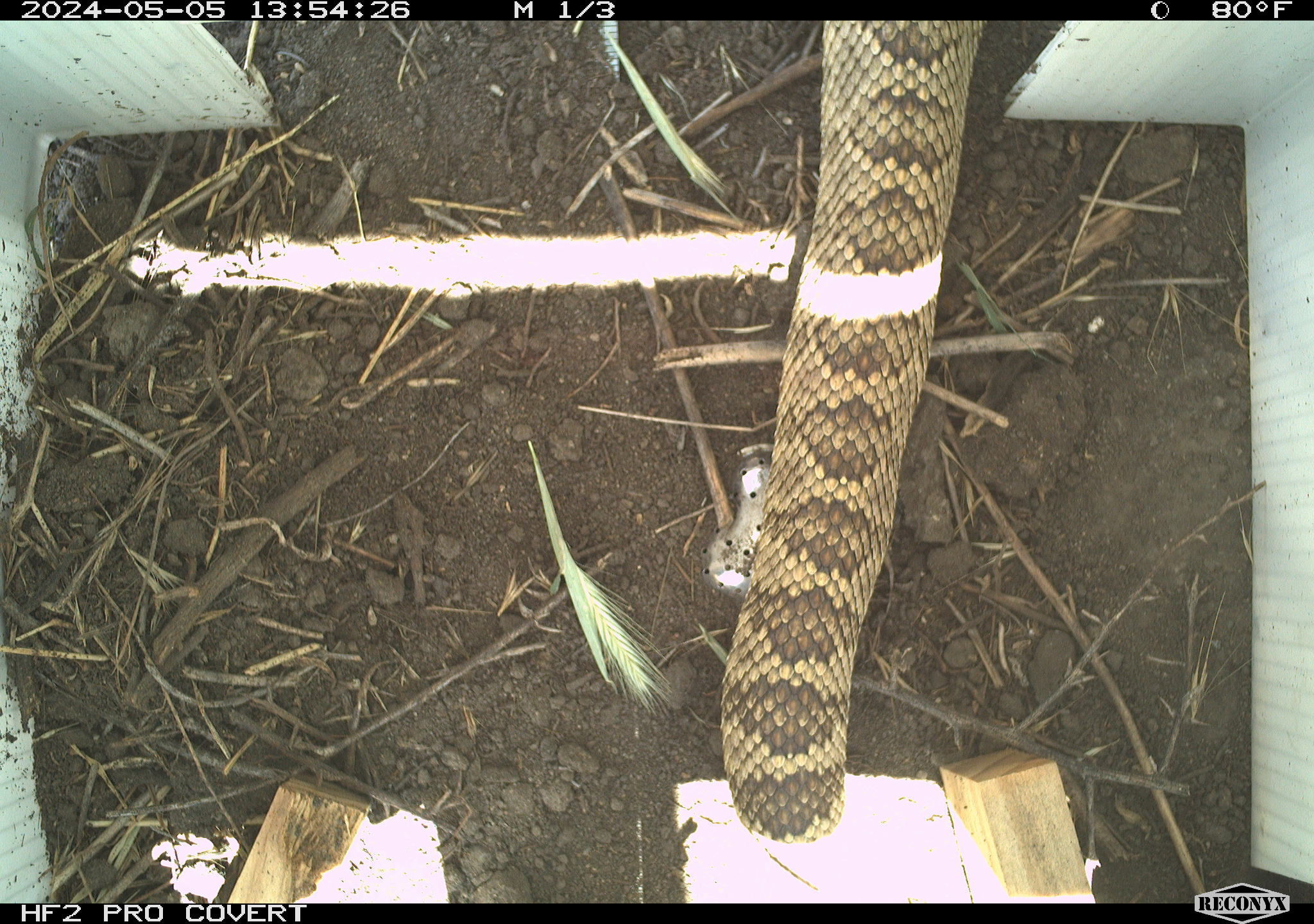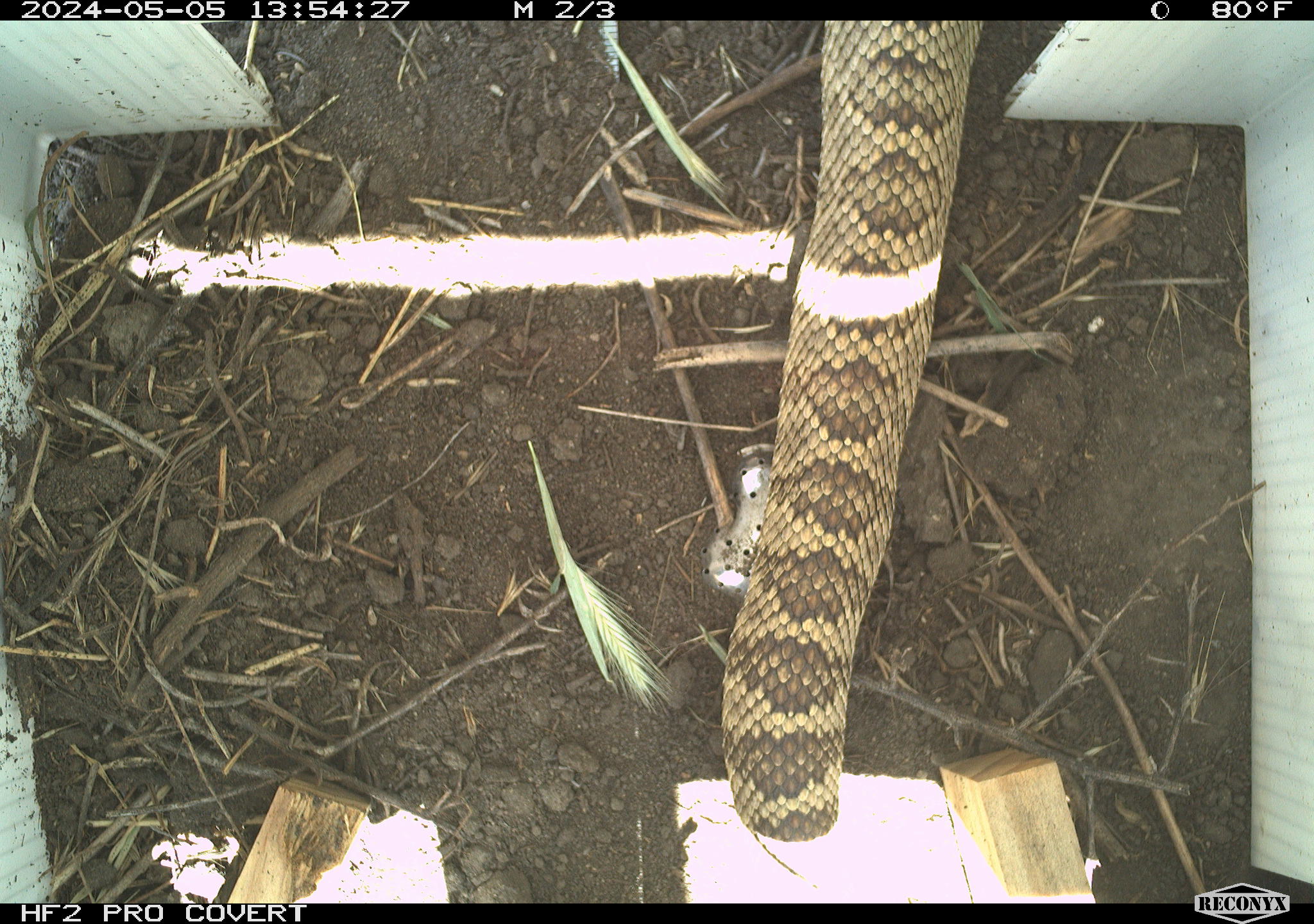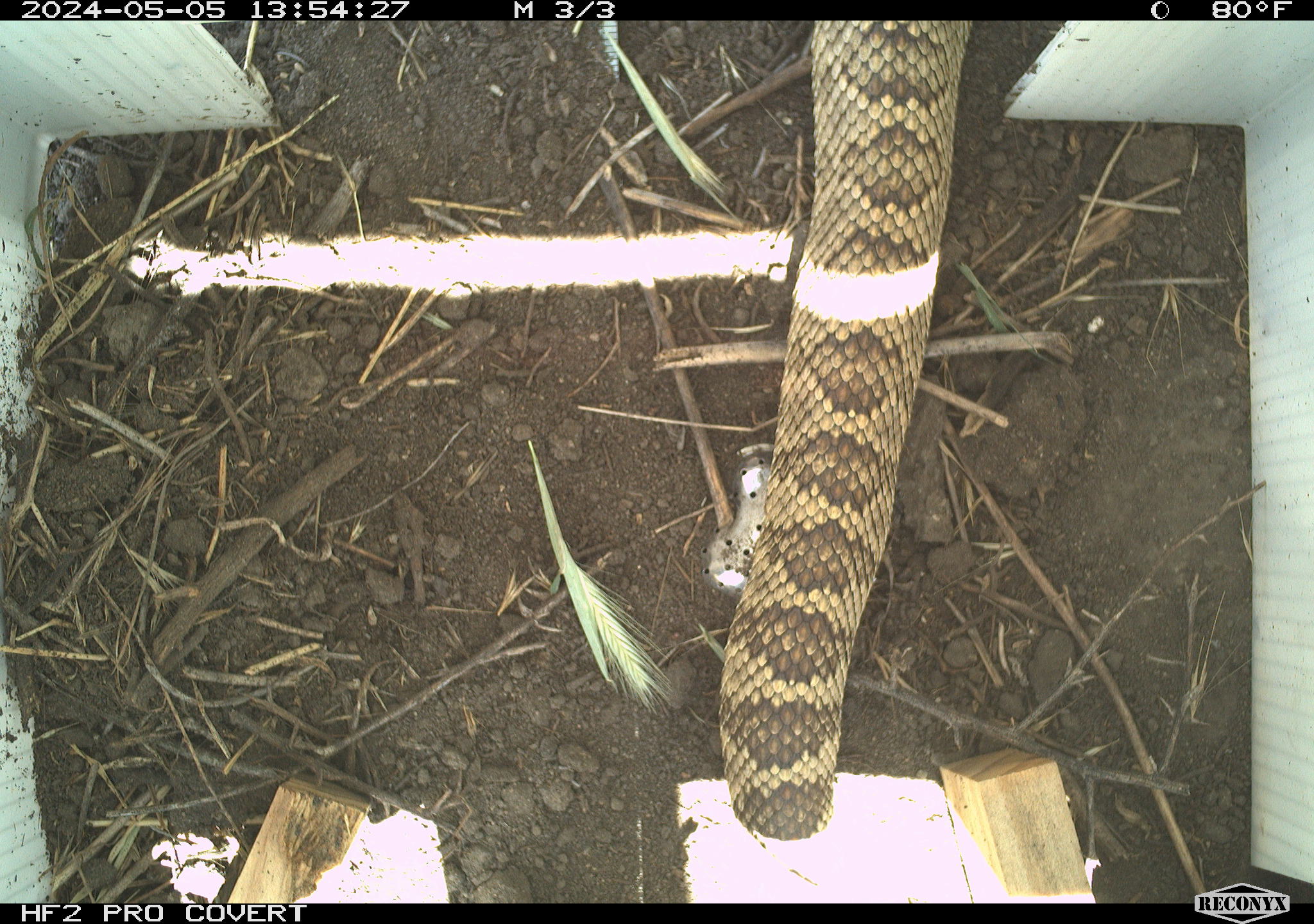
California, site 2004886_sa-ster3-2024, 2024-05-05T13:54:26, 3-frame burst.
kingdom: Animalia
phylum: Chordata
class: Reptilia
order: Squamata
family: Viperidae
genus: Crotalus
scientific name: Crotalus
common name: rattlers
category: crotalus species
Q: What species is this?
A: Crotalus species (rattlers) (Crotalus).